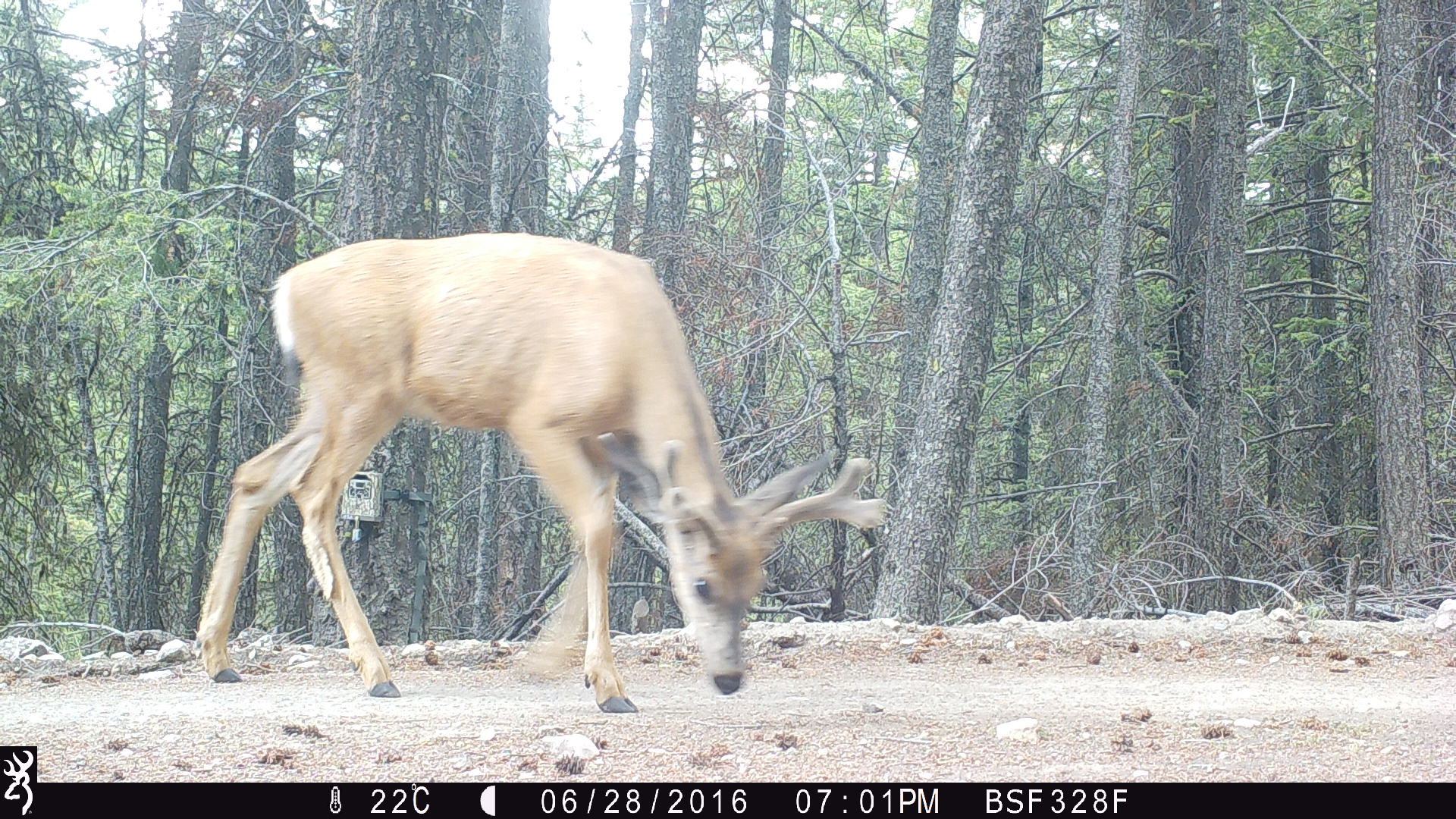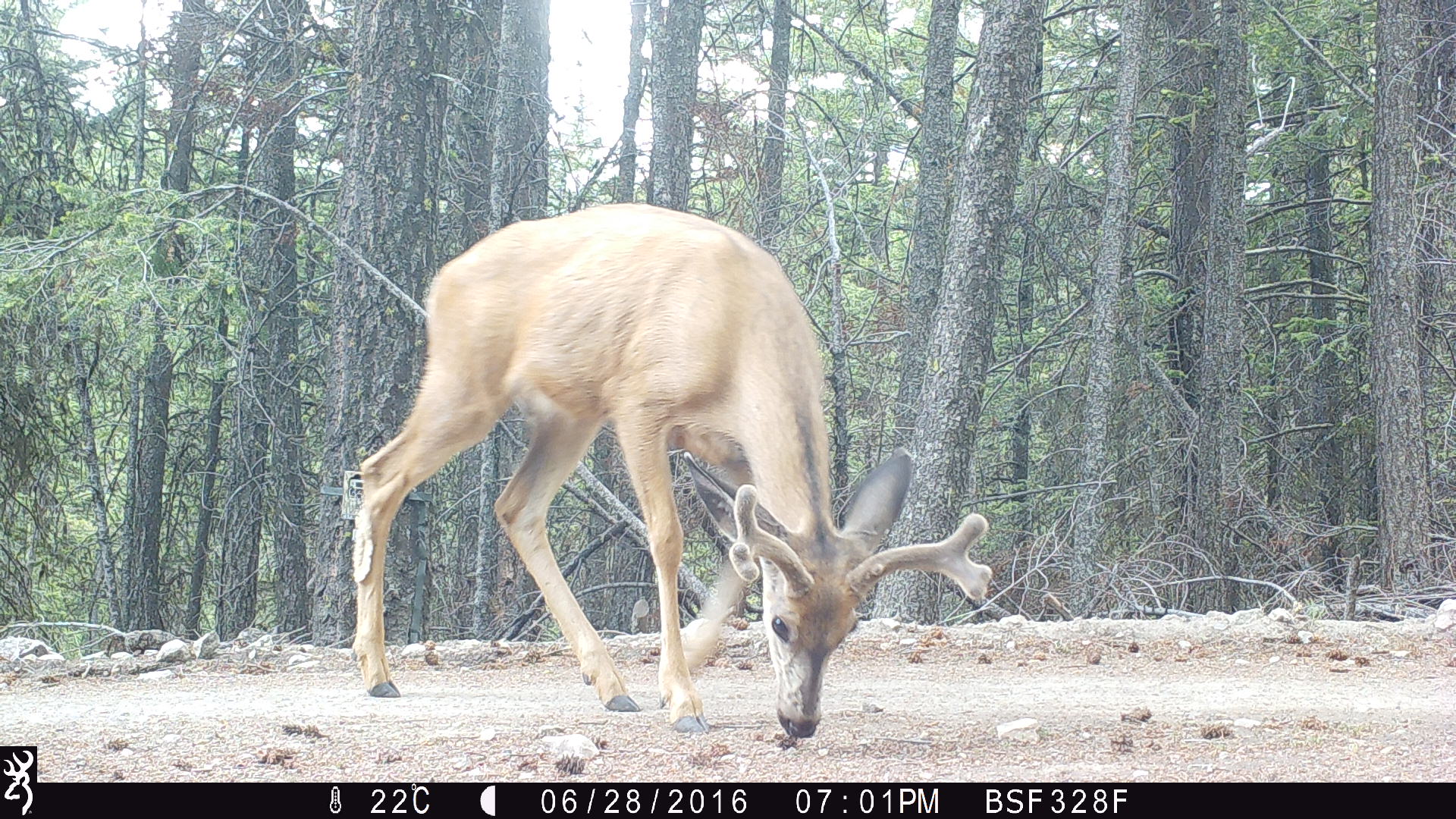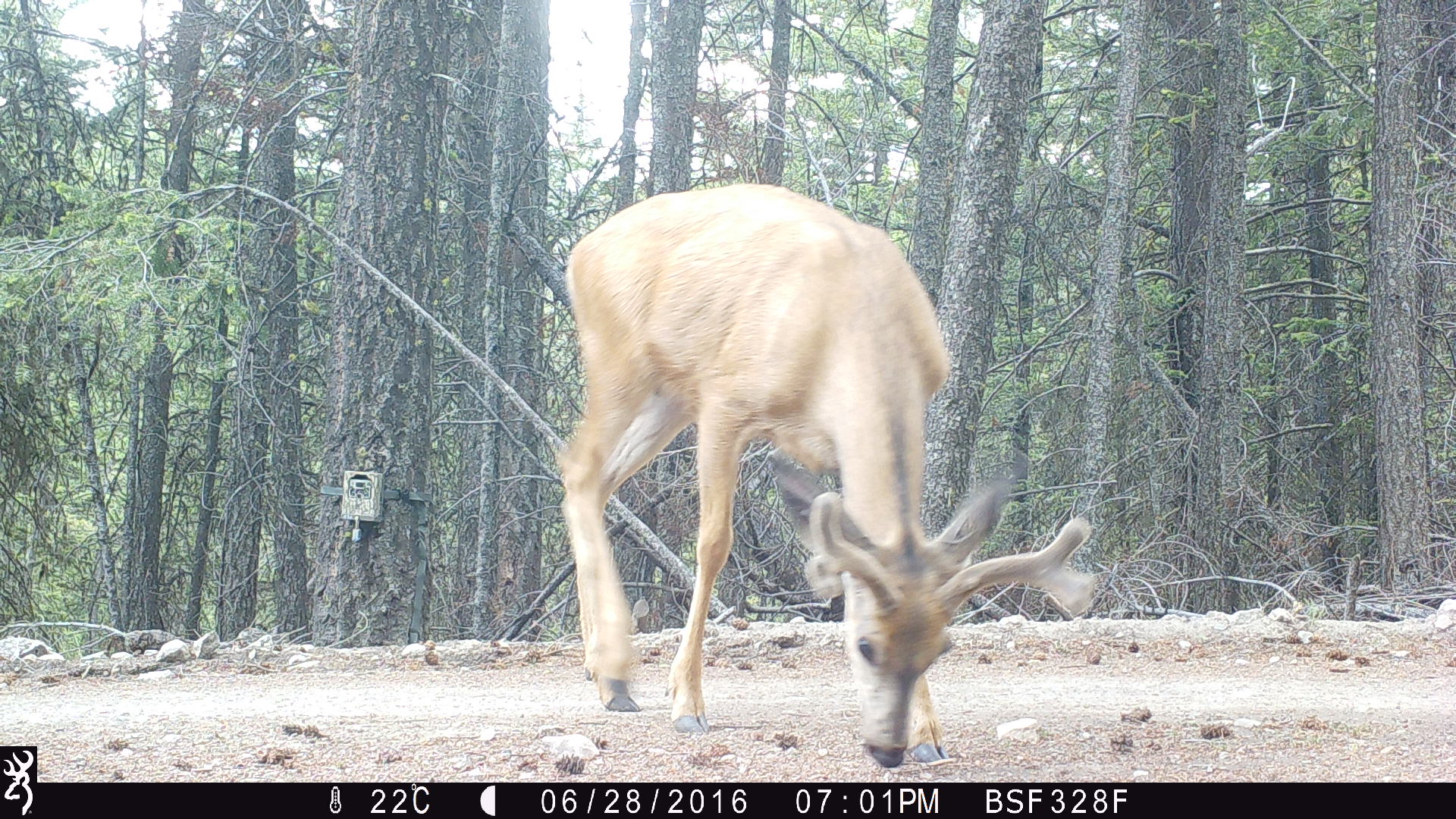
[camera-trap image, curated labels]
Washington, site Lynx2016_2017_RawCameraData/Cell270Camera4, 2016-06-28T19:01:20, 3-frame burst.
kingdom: Animalia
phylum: Chordata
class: Mammalia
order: Artiodactyla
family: Cervidae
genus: Odocoileus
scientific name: Odocoileus hemionus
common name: mule deer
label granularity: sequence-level